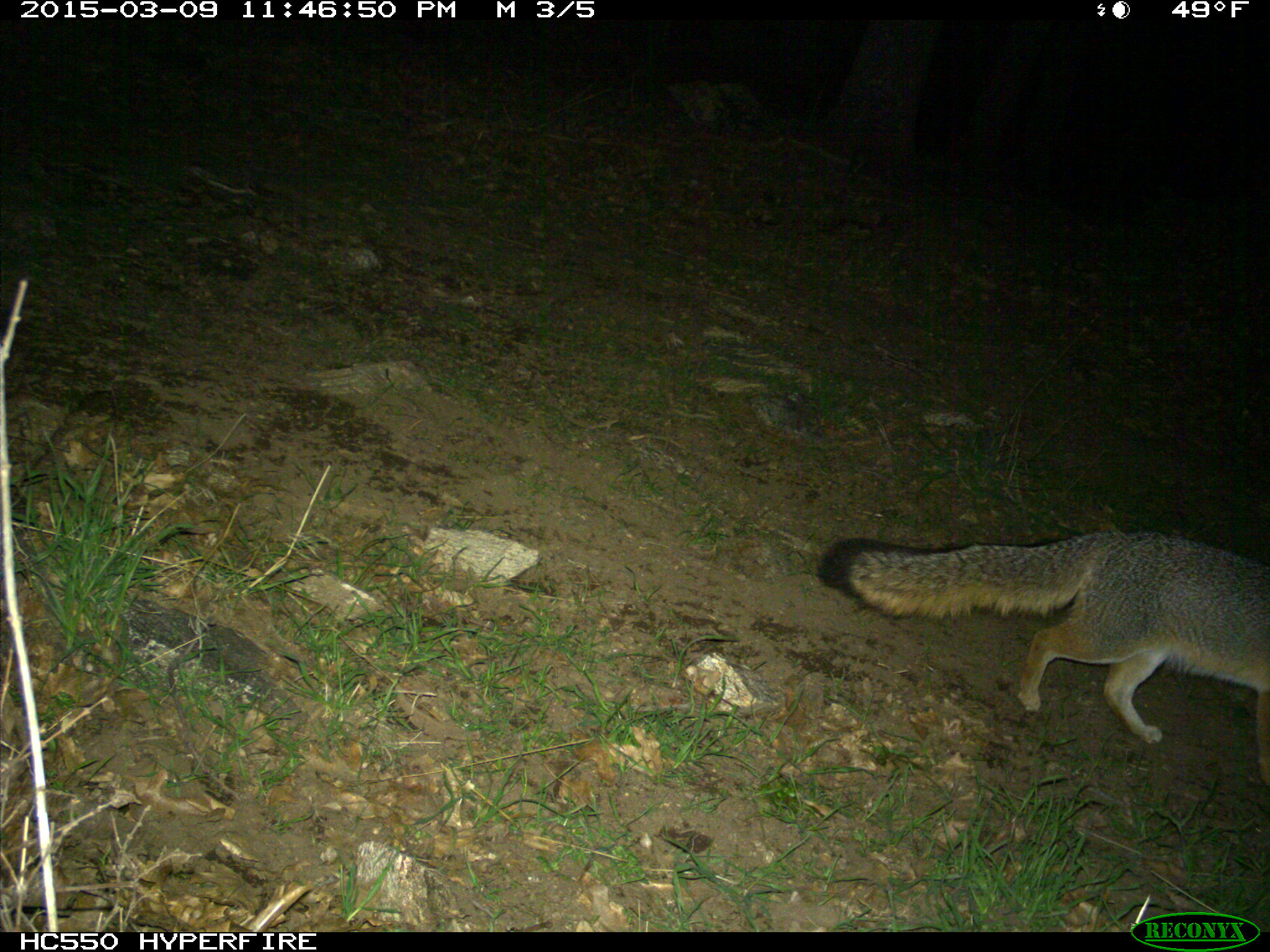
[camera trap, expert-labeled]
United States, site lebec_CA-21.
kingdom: Animalia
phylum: Chordata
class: Mammalia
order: Carnivora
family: Canidae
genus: Urocyon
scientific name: Urocyon cinereoargenteus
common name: gray fox